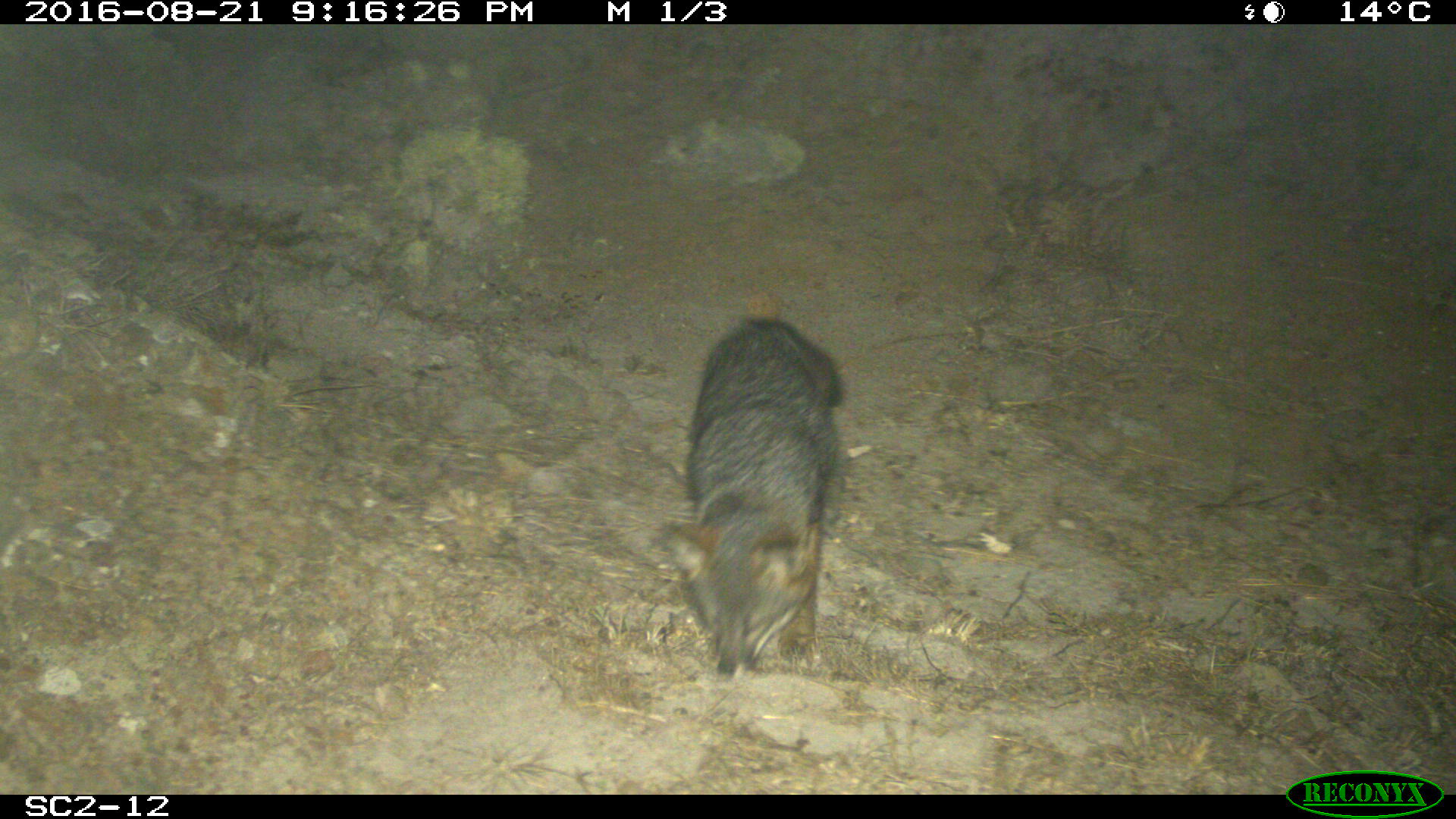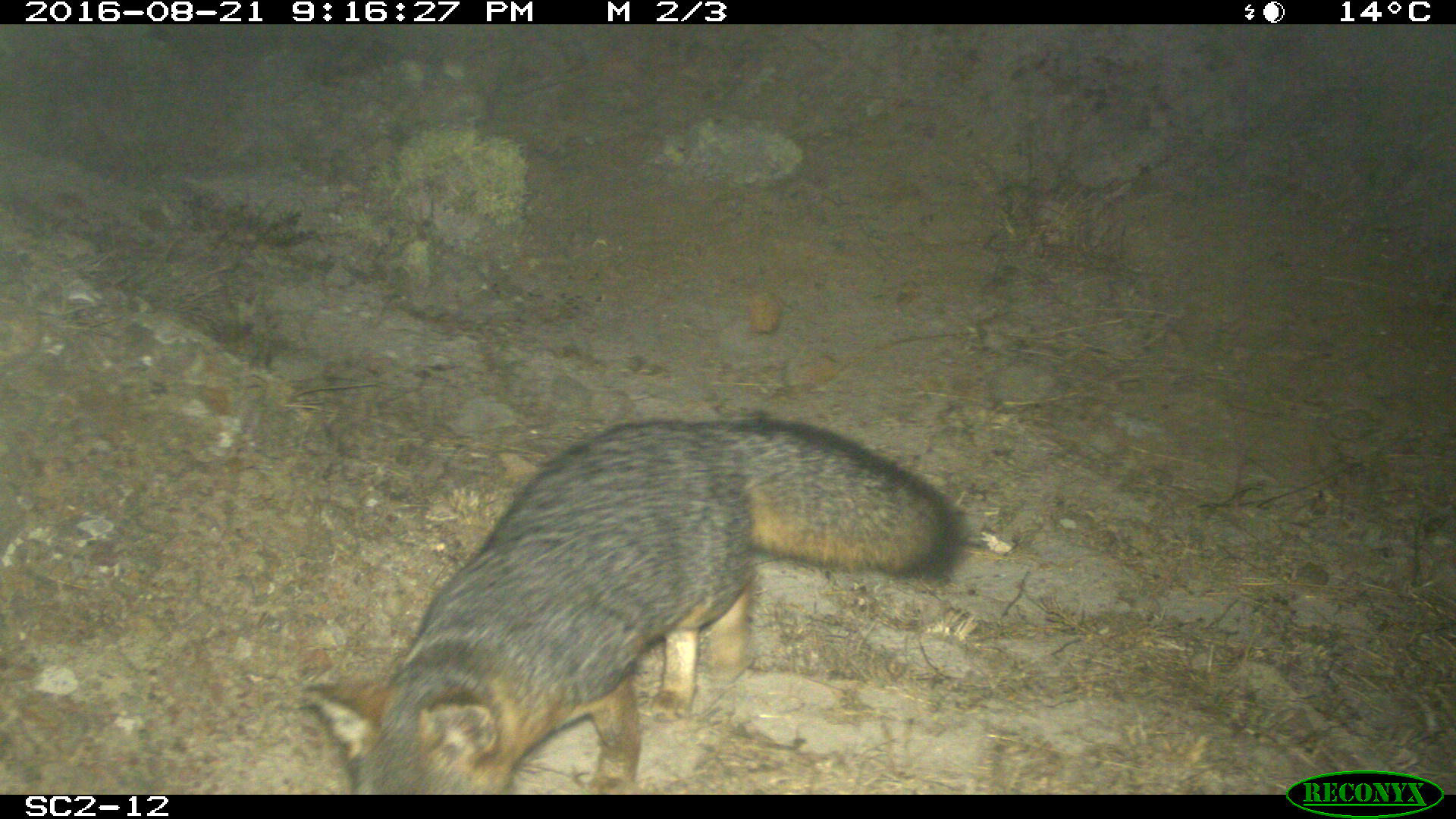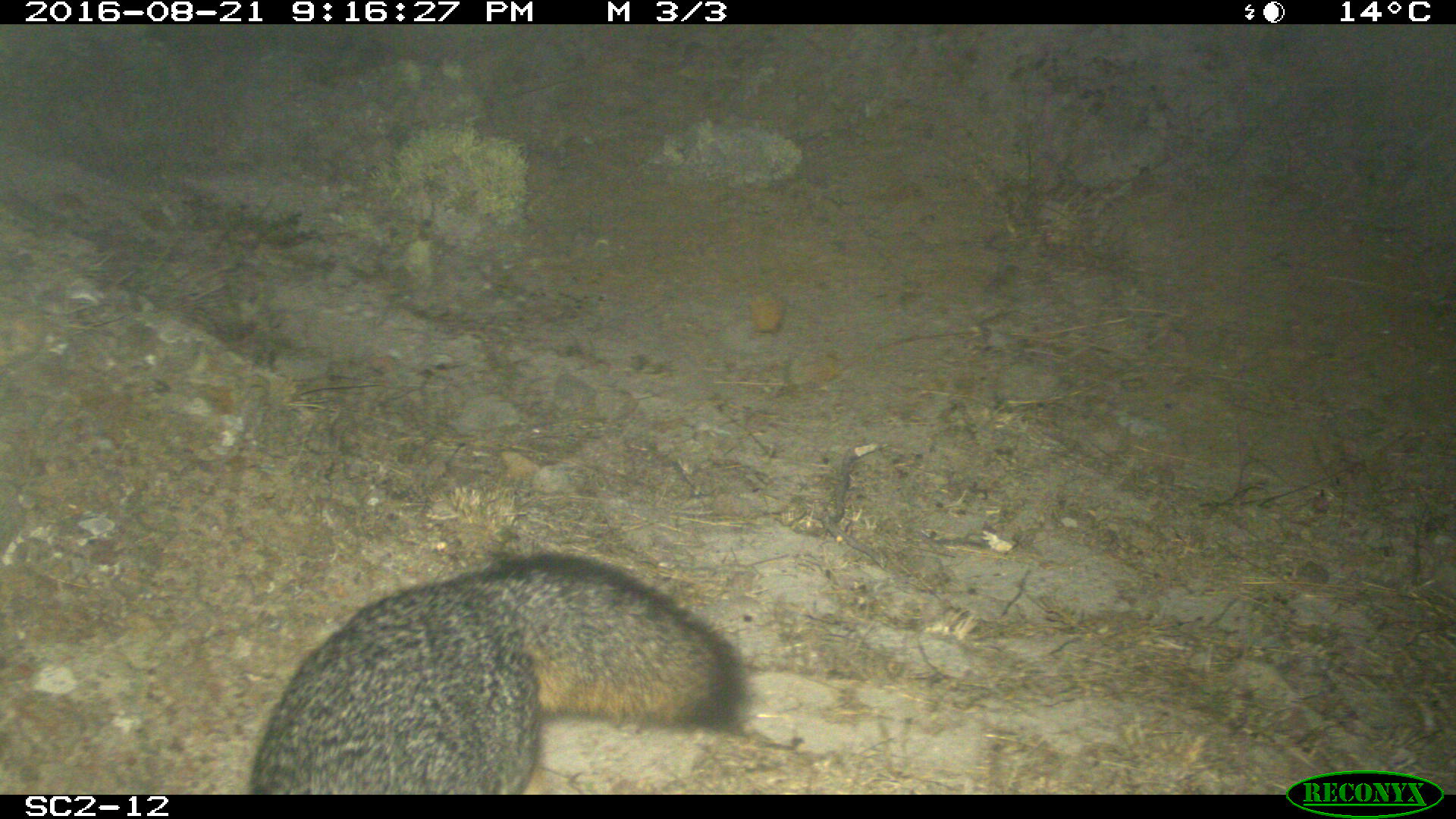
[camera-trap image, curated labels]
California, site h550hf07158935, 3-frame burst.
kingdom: Animalia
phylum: Chordata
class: Mammalia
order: Carnivora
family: Canidae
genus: Urocyon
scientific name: Urocyon littoralis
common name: island fox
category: fox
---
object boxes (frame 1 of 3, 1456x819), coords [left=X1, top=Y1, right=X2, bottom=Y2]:
fox: [left=654, top=294, right=846, bottom=677]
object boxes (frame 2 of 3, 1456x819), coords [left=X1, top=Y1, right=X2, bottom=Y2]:
fox: [left=302, top=417, right=962, bottom=793]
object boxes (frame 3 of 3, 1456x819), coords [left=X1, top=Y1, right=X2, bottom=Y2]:
fox: [left=243, top=551, right=746, bottom=793]